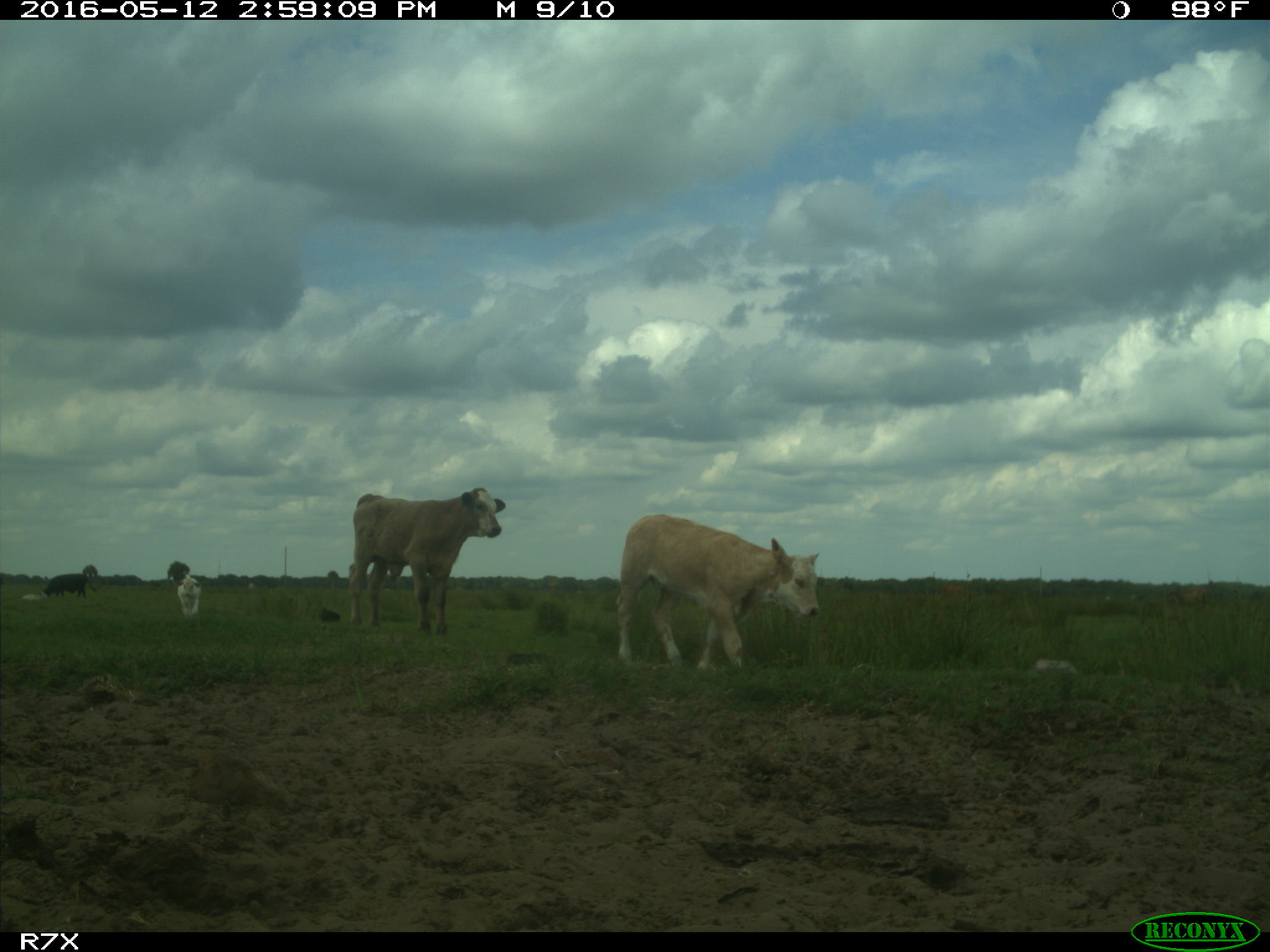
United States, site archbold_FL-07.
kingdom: Animalia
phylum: Chordata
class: Mammalia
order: Artiodactyla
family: Bovidae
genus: Bos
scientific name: Bos taurus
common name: domestic cow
Bos taurus (domestic cow).